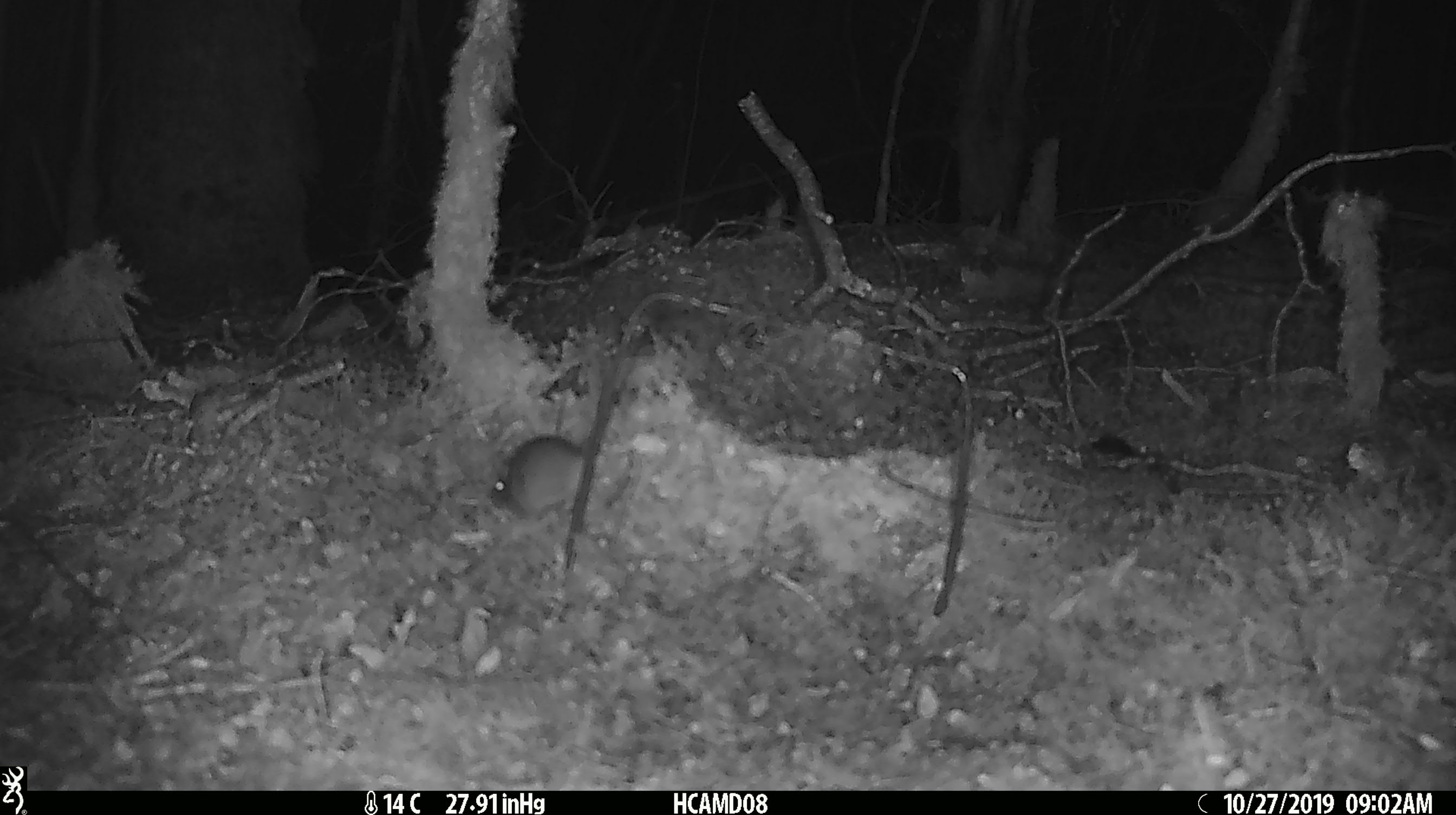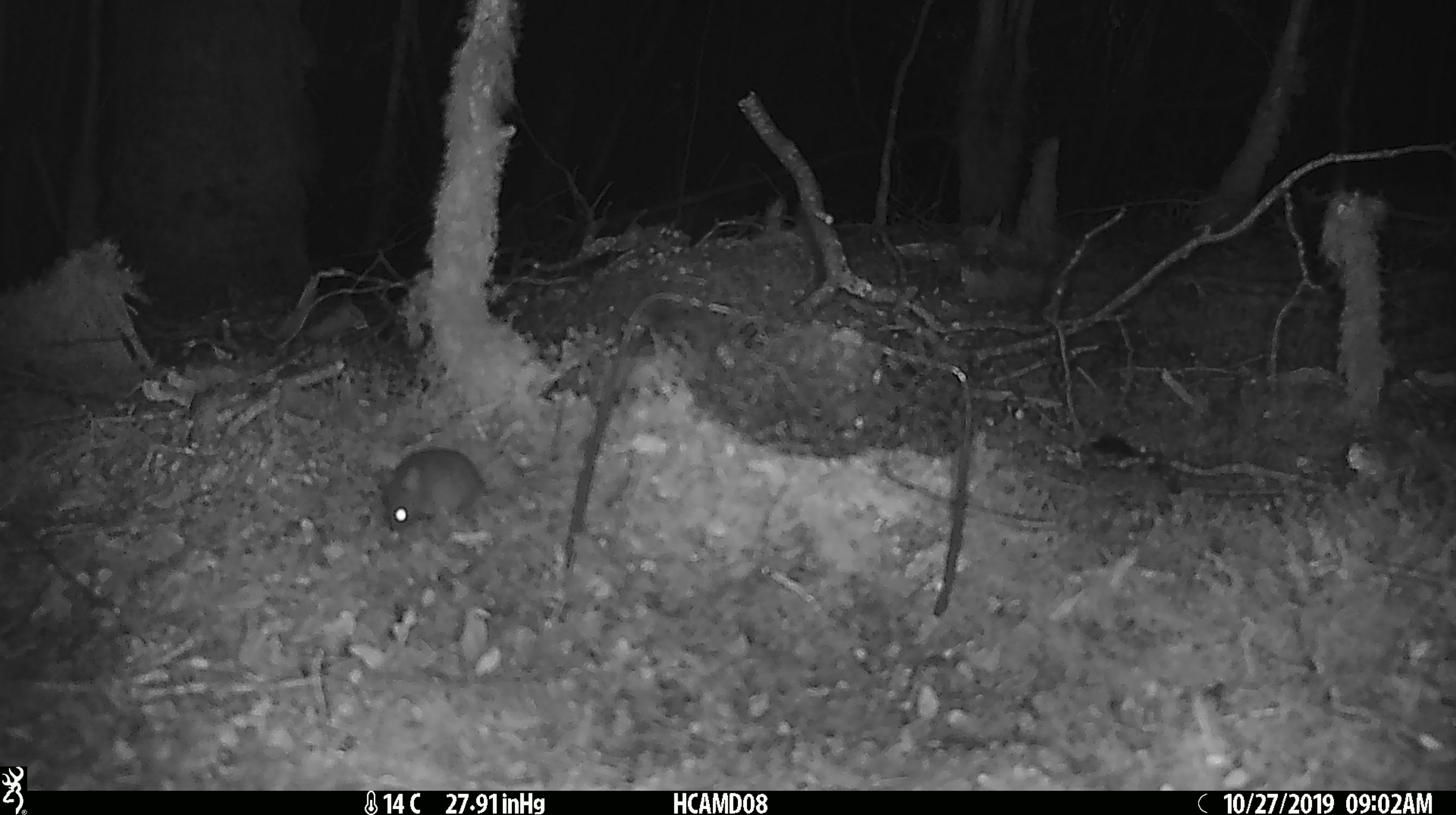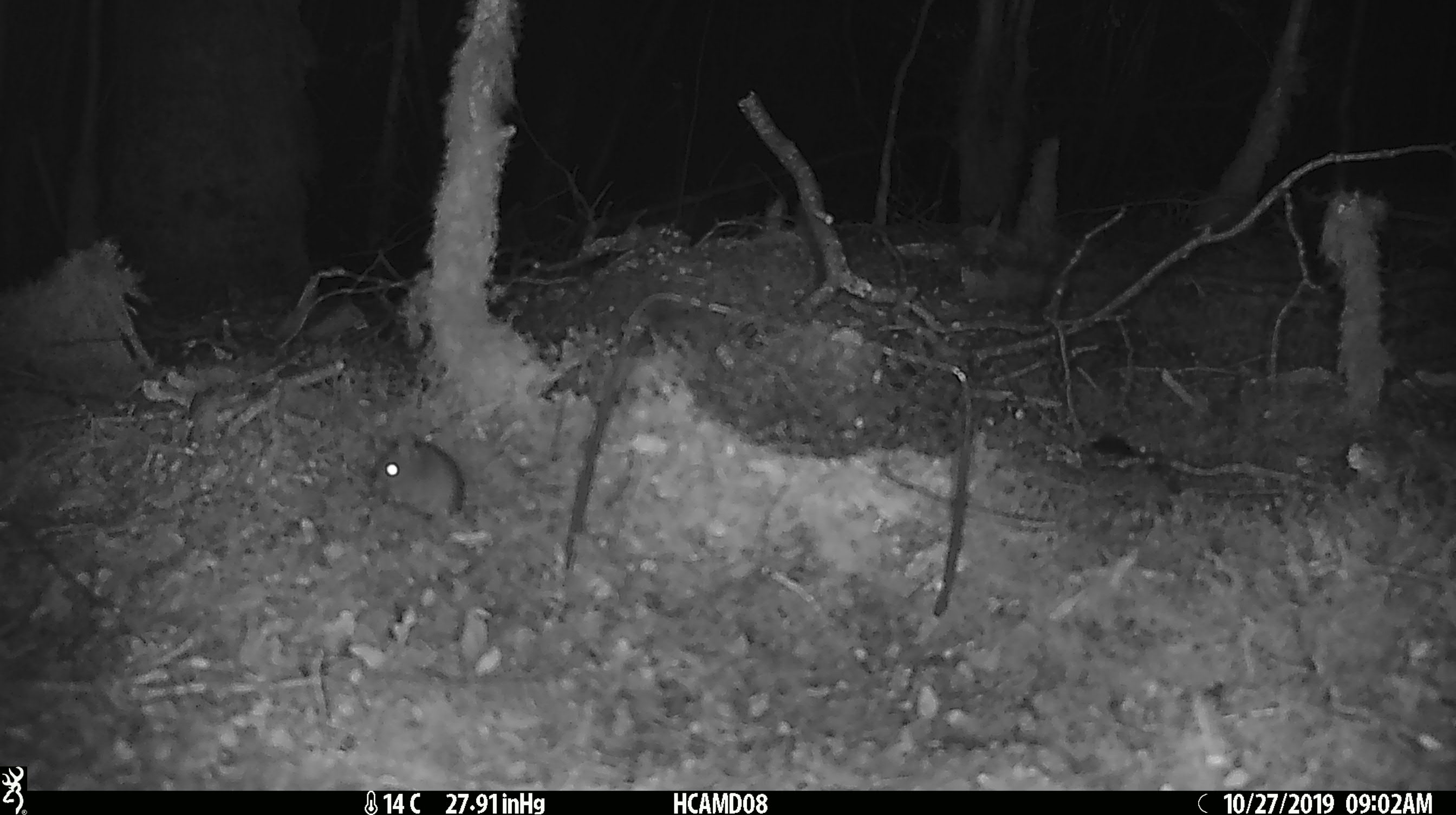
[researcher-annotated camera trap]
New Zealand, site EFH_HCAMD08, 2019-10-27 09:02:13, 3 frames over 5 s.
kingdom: Animalia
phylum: Chordata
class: Mammalia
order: Rodentia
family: Muridae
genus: Mus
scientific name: Mus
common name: mouse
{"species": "mouse (Mus)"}